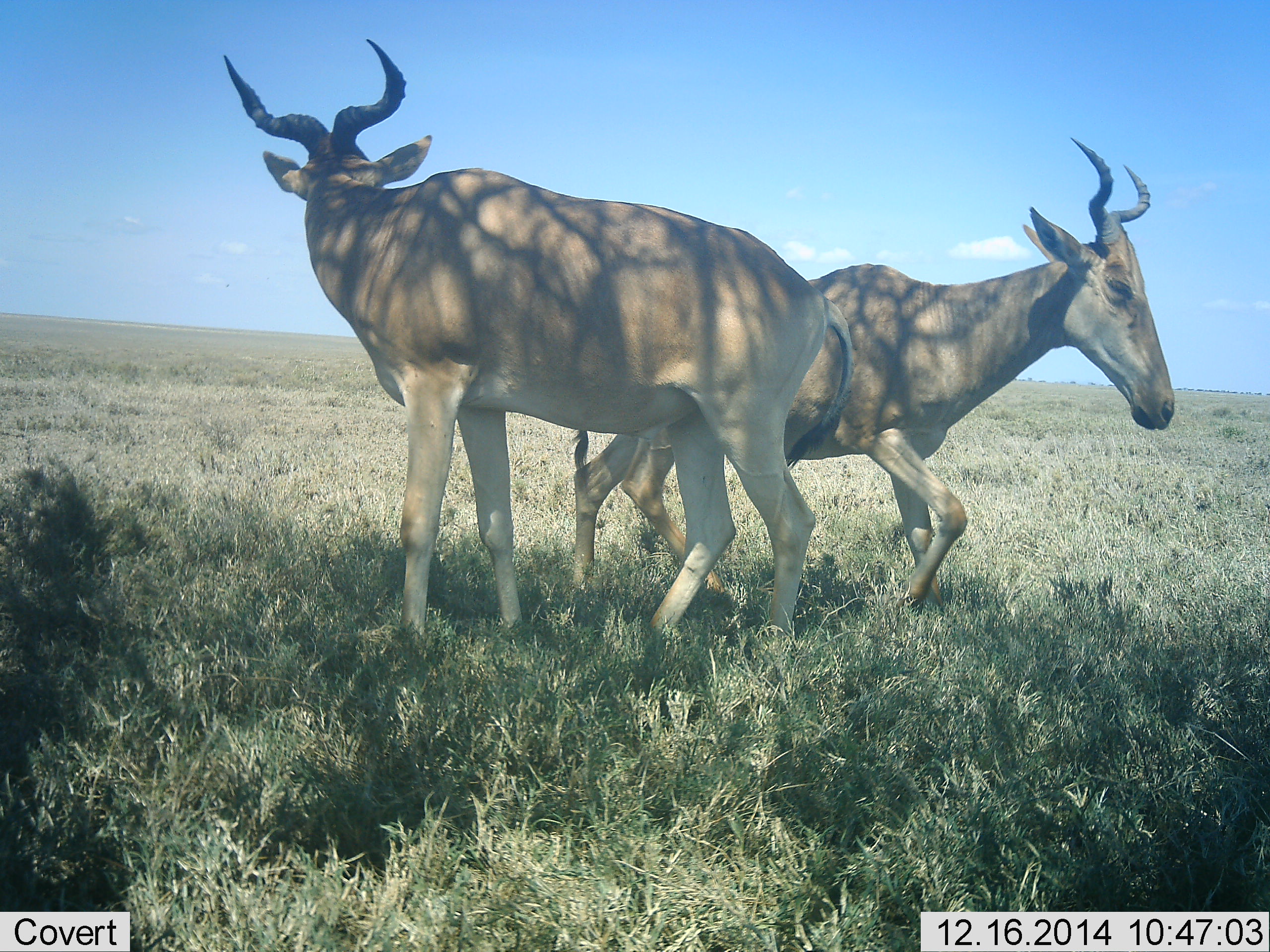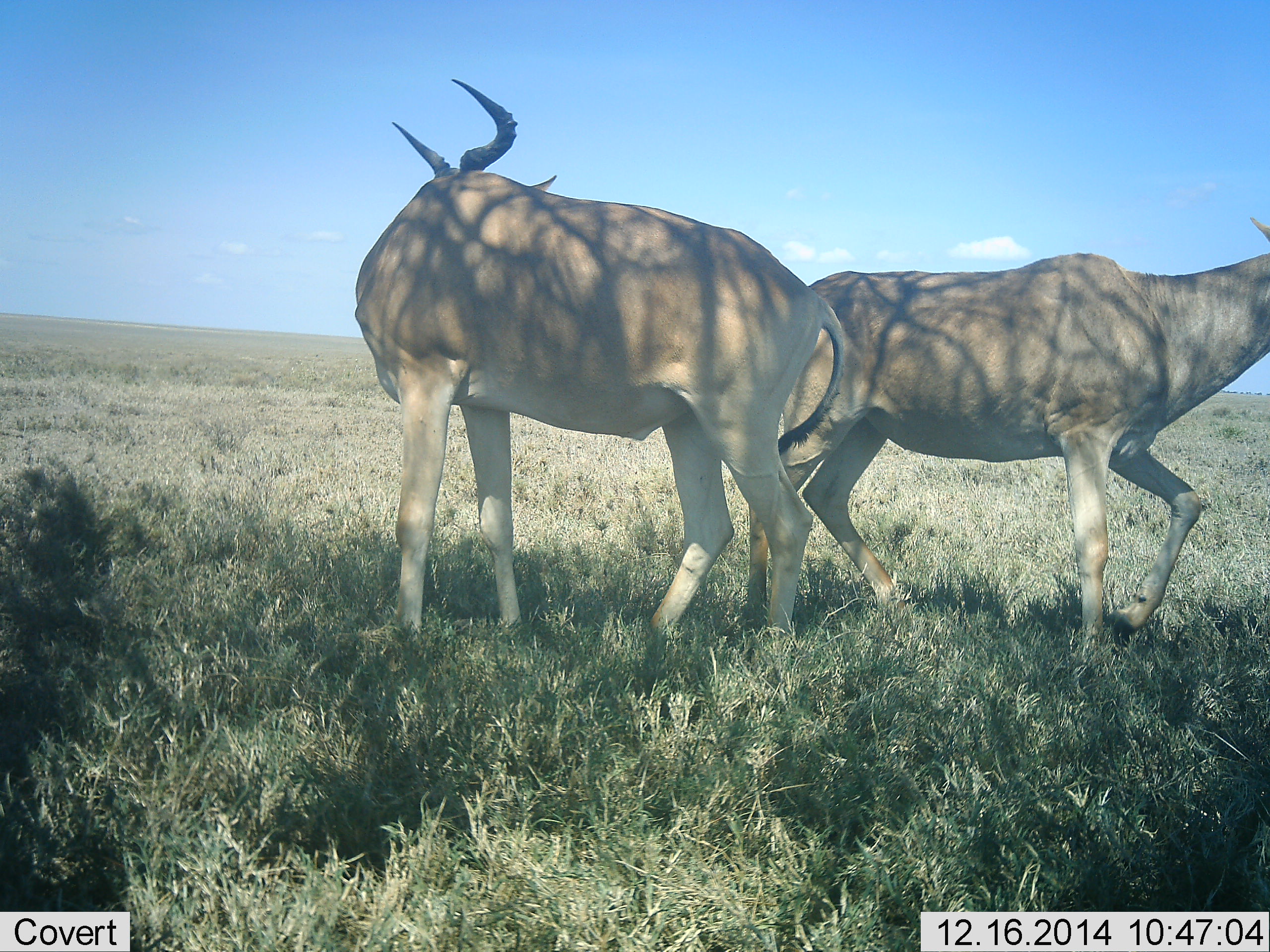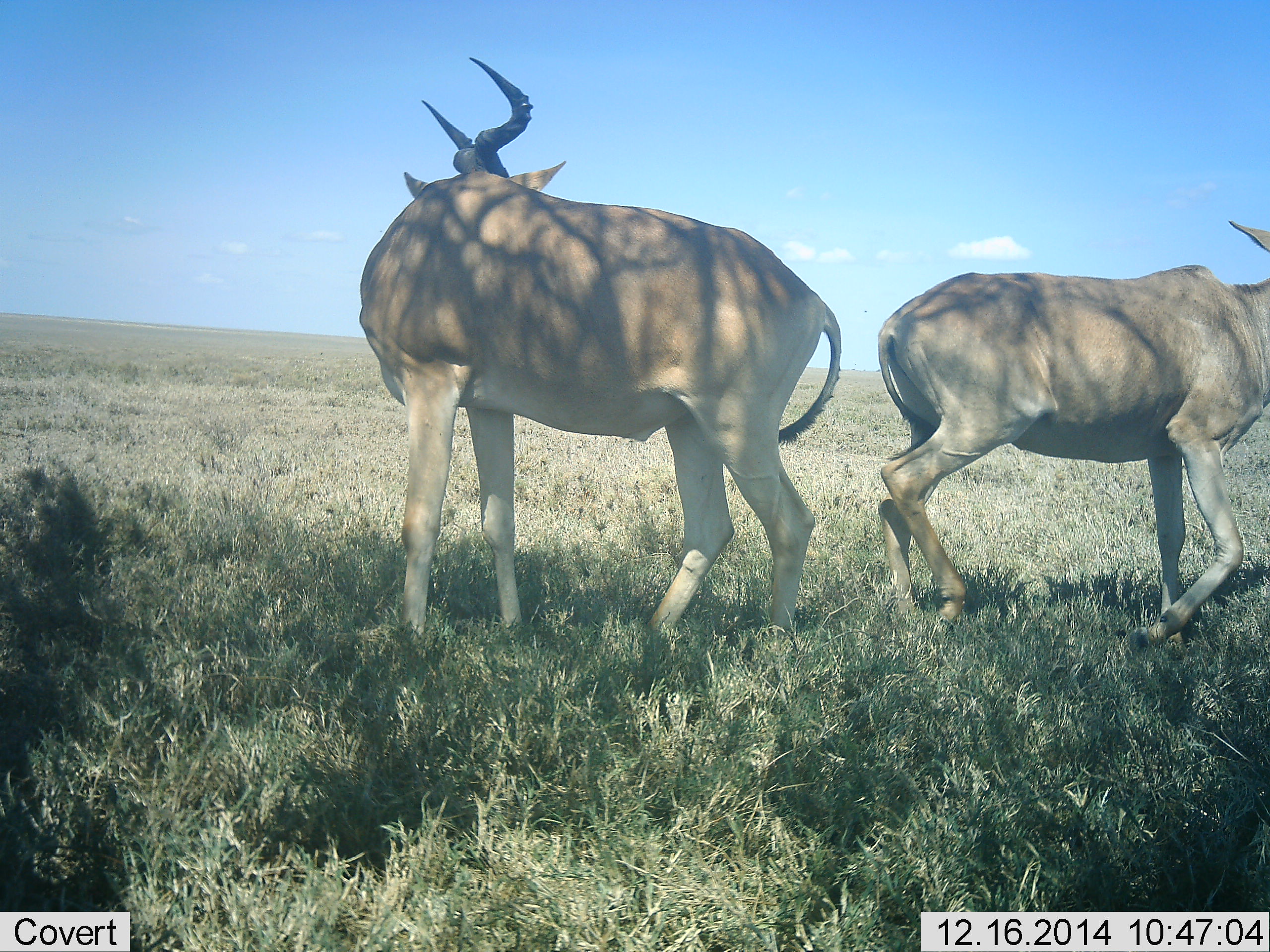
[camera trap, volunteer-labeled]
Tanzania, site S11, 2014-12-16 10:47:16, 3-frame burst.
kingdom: Animalia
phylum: Chordata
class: Mammalia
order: Artiodactyla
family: Bovidae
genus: Alcelaphus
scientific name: Alcelaphus buselaphus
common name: hartebeest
Hartebeest (Alcelaphus buselaphus), count 2. Behavior (volunteer vote fractions): standing 90%, resting 0%, moving 70%, interacting 20%. Young present (vote fraction): 0%. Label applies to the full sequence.